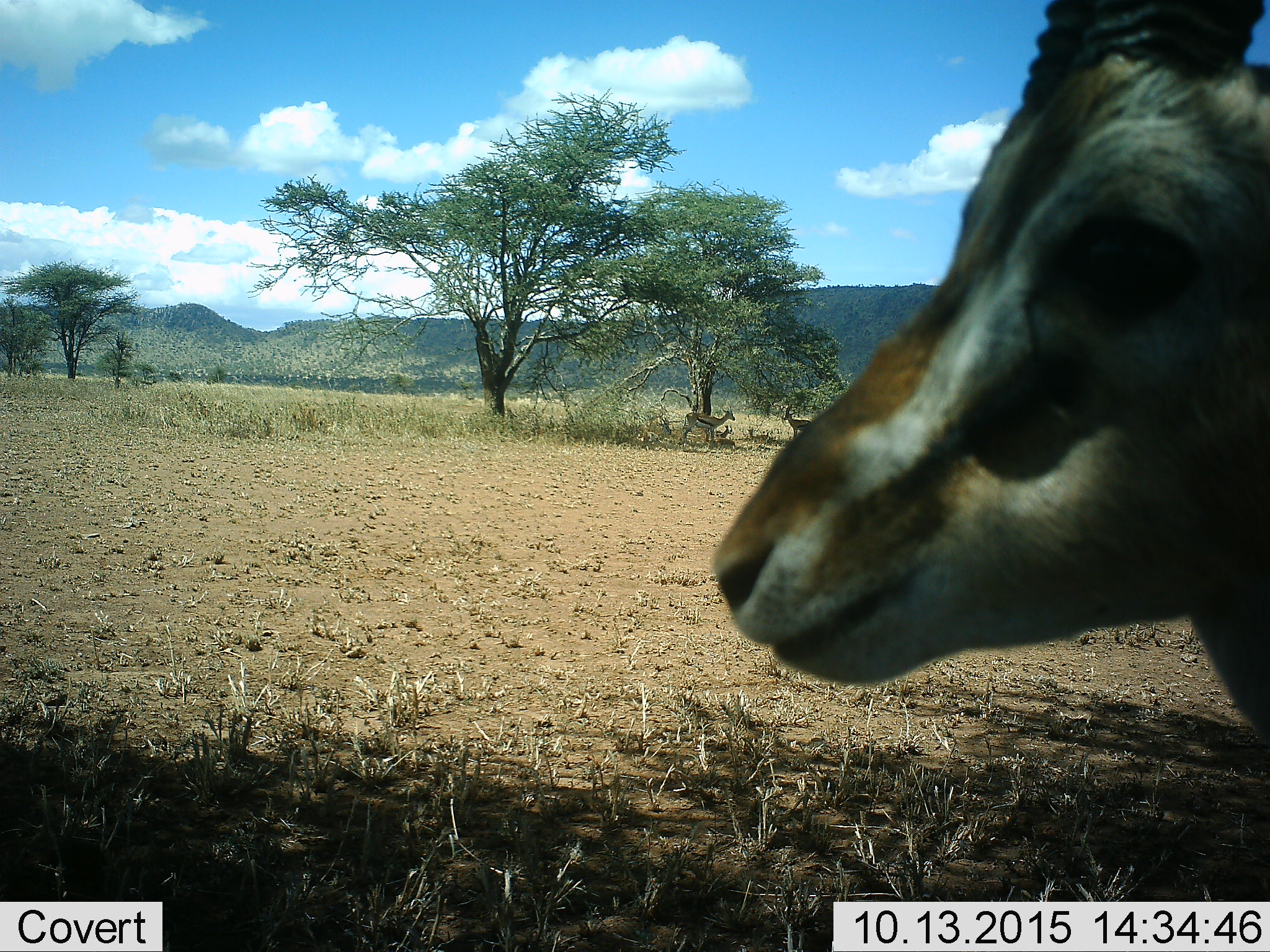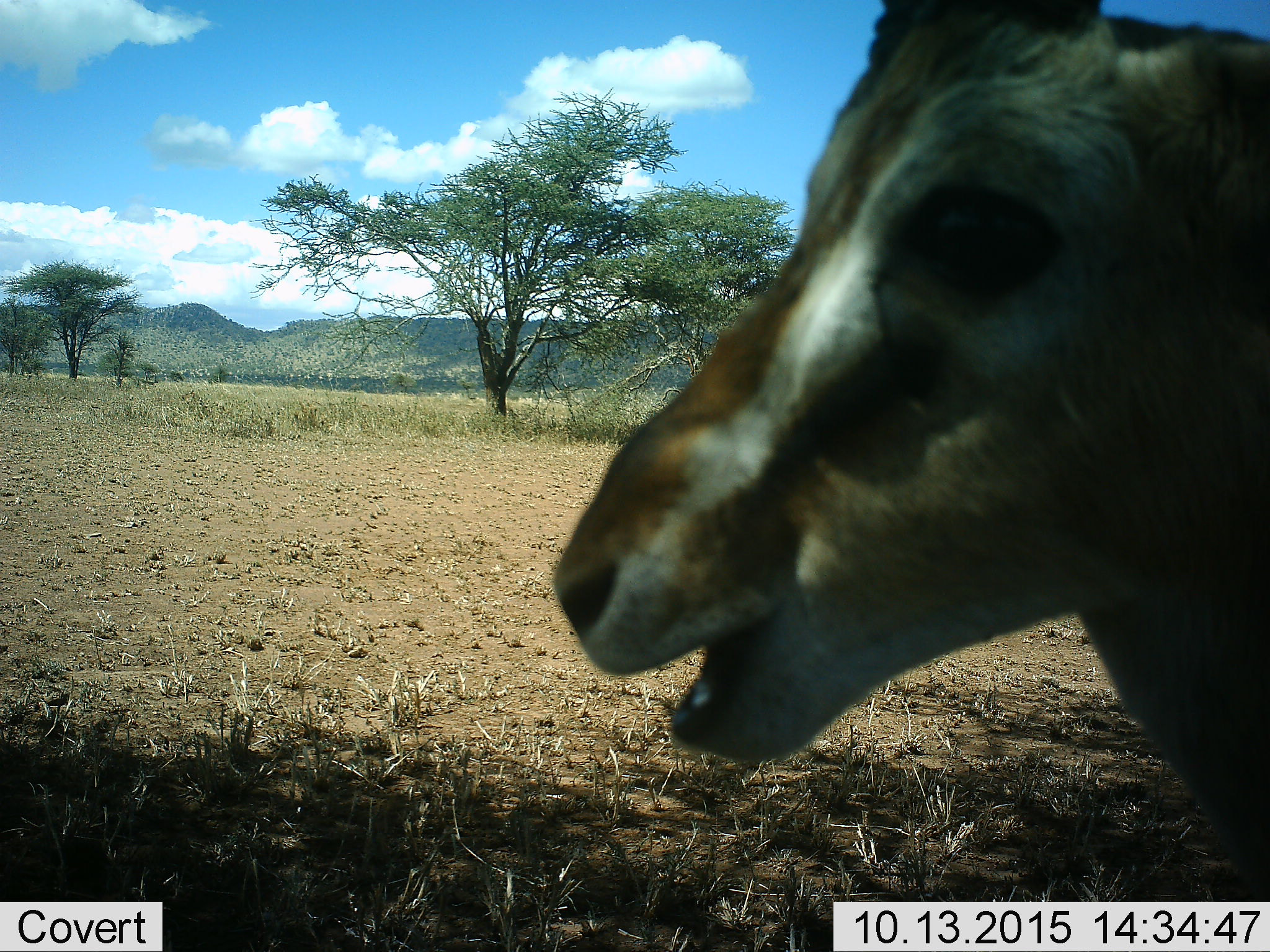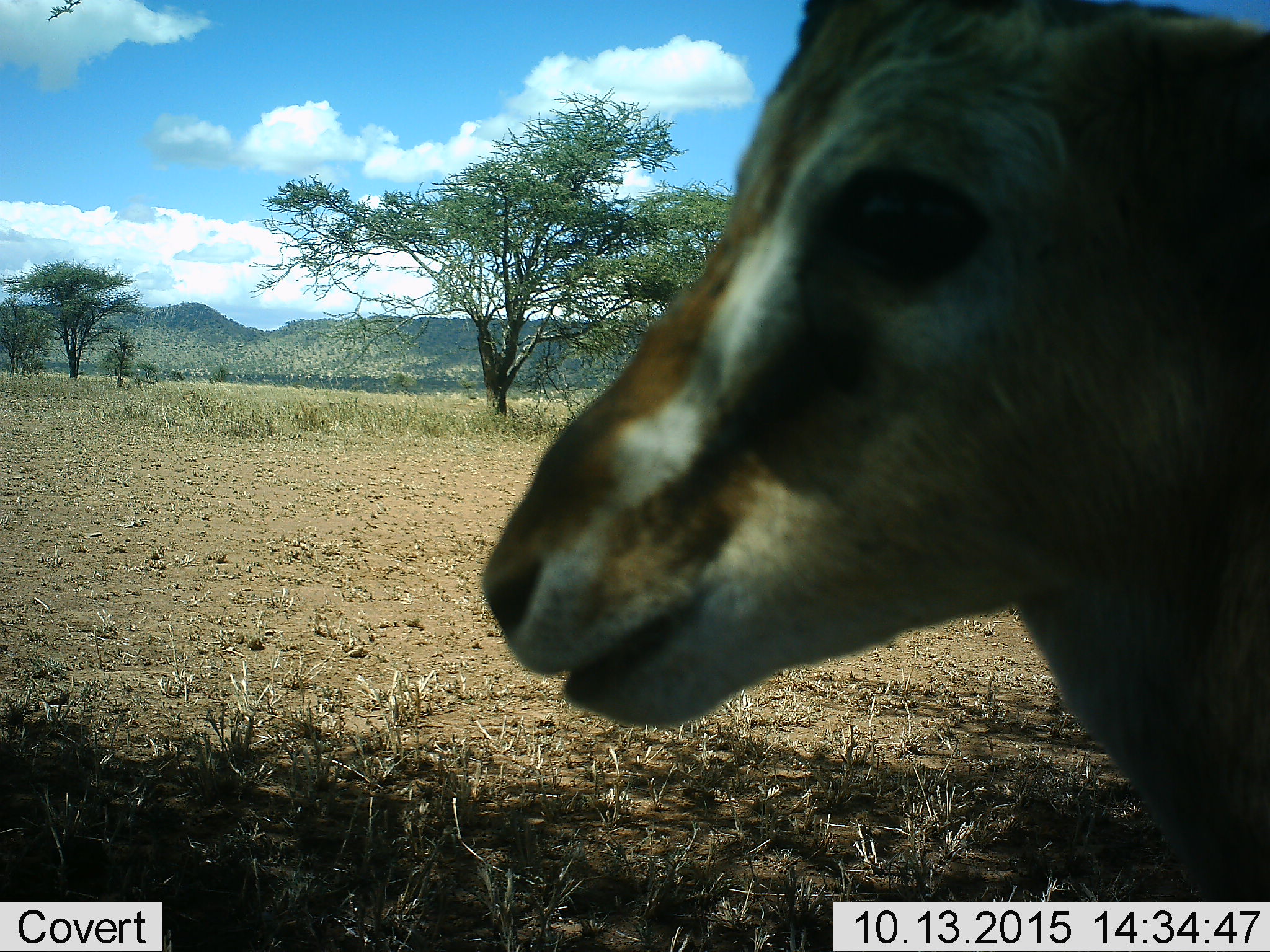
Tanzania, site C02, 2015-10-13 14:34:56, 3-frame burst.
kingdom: Animalia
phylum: Chordata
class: Mammalia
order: Artiodactyla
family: Bovidae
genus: Eudorcas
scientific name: Eudorcas thomsonii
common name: thomson's gazelle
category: gazellethomsons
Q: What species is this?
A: Gazellethomsons (thomson's gazelle) (Eudorcas thomsonii).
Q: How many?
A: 3.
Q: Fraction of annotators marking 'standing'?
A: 87%.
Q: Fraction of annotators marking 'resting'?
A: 27%.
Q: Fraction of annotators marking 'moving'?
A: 40%.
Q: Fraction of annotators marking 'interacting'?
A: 0%.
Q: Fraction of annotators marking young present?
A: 27%.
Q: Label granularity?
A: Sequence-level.